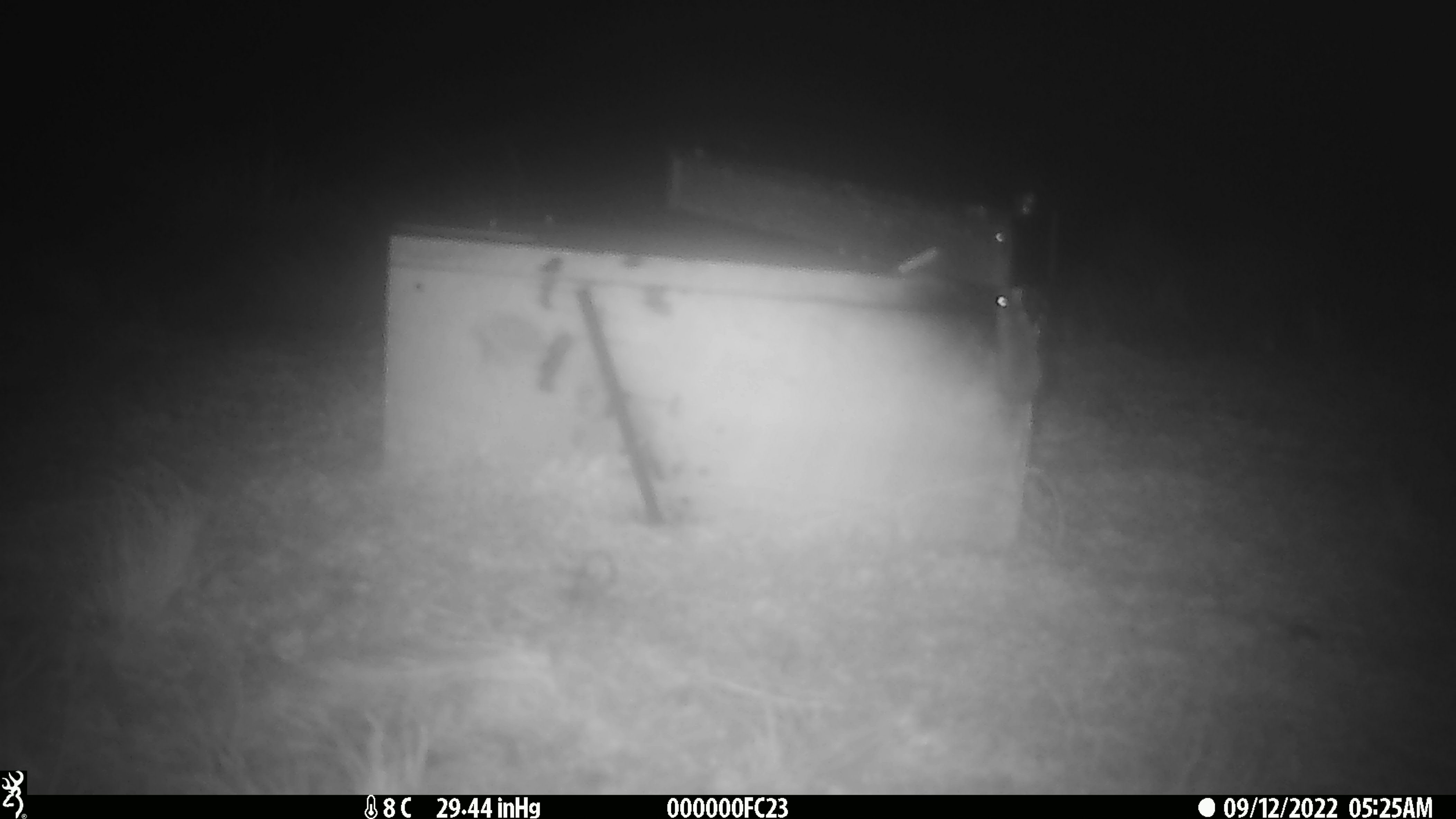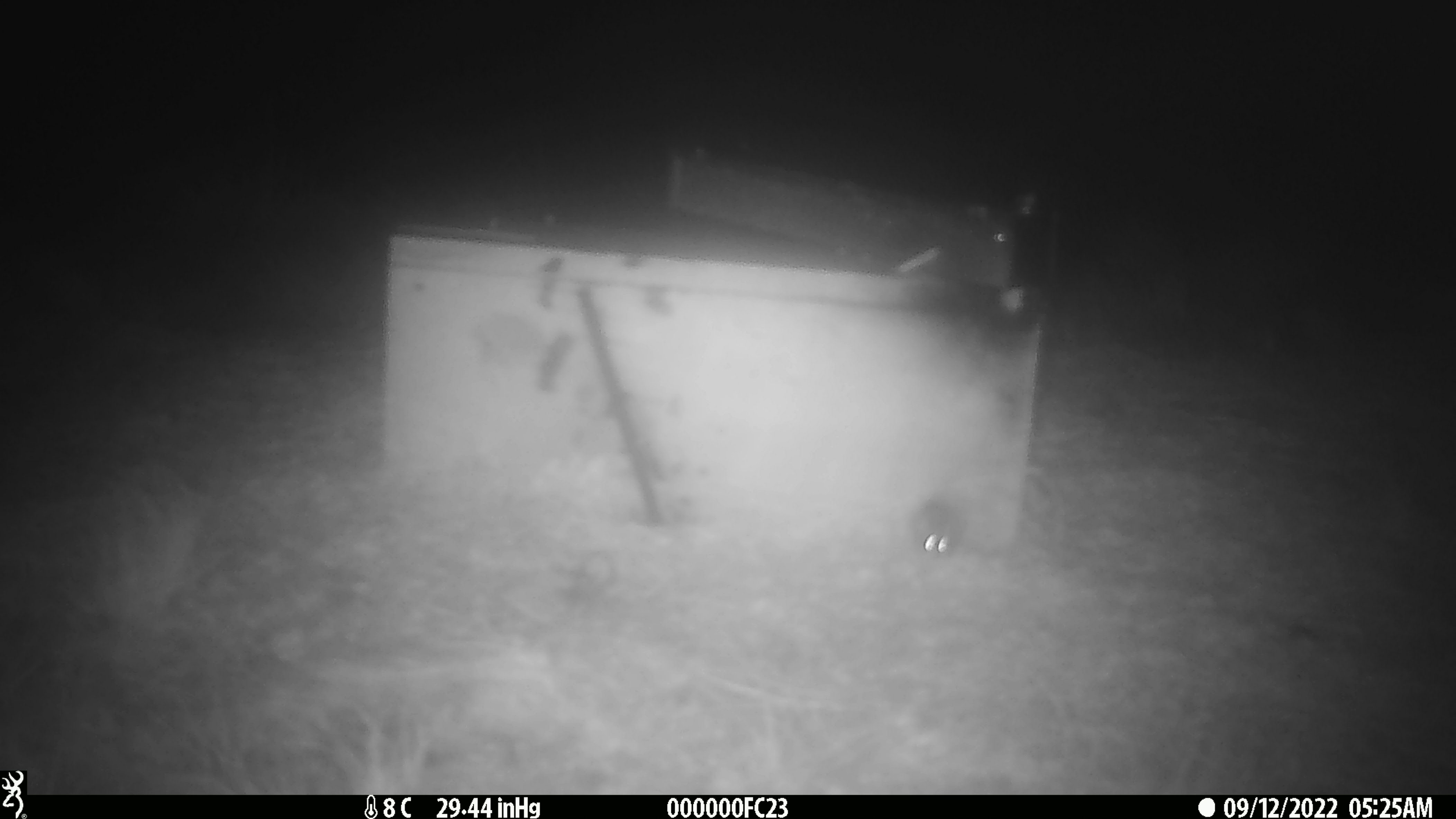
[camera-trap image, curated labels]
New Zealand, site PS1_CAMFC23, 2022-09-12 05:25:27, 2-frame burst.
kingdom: Animalia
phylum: Chordata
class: Mammalia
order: Rodentia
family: Muridae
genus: Mus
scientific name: Mus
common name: mouse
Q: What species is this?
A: Mouse (Mus).